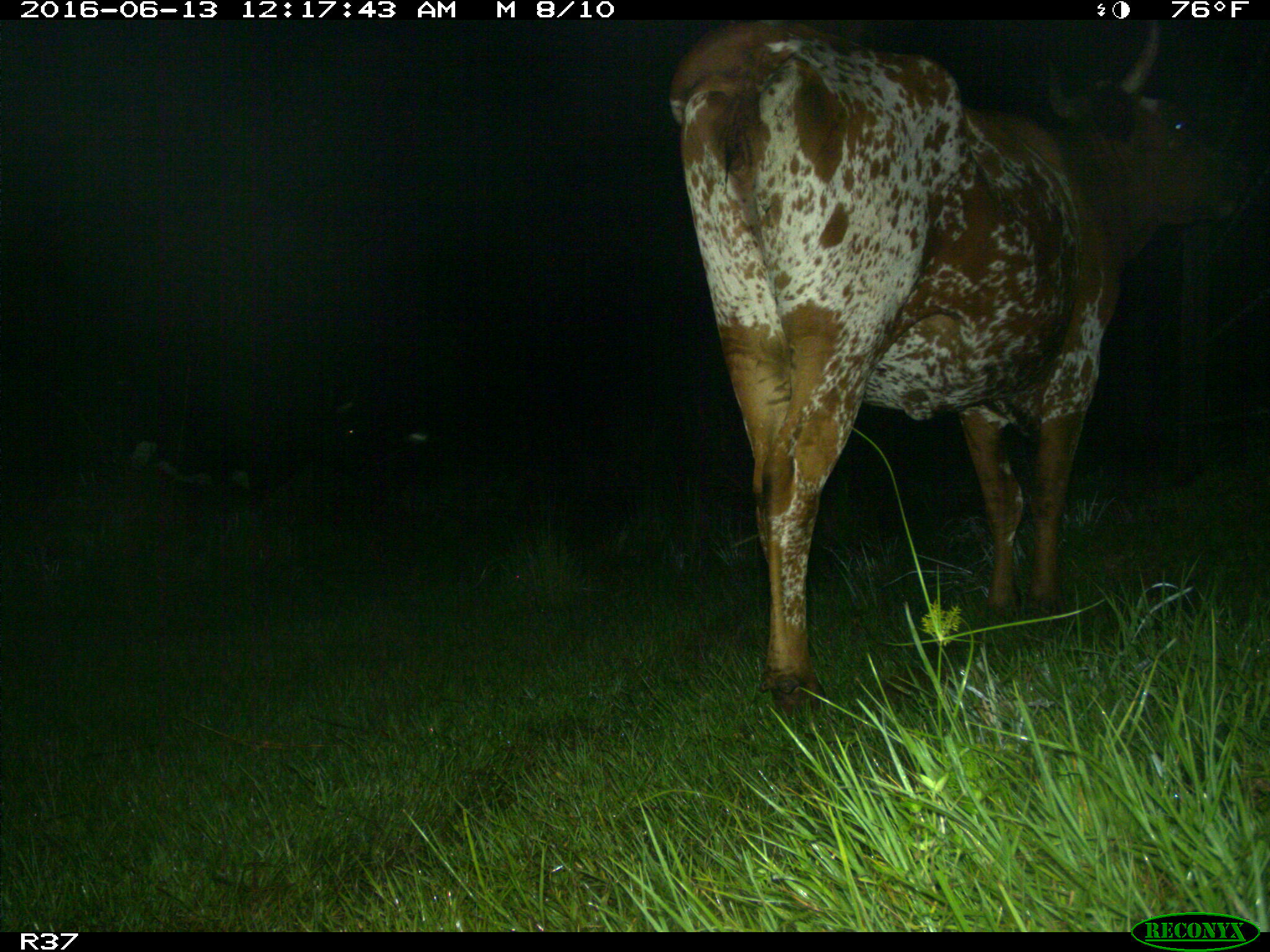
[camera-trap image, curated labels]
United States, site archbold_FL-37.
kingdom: Animalia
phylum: Chordata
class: Mammalia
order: Artiodactyla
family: Bovidae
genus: Bos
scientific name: Bos taurus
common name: domestic cow